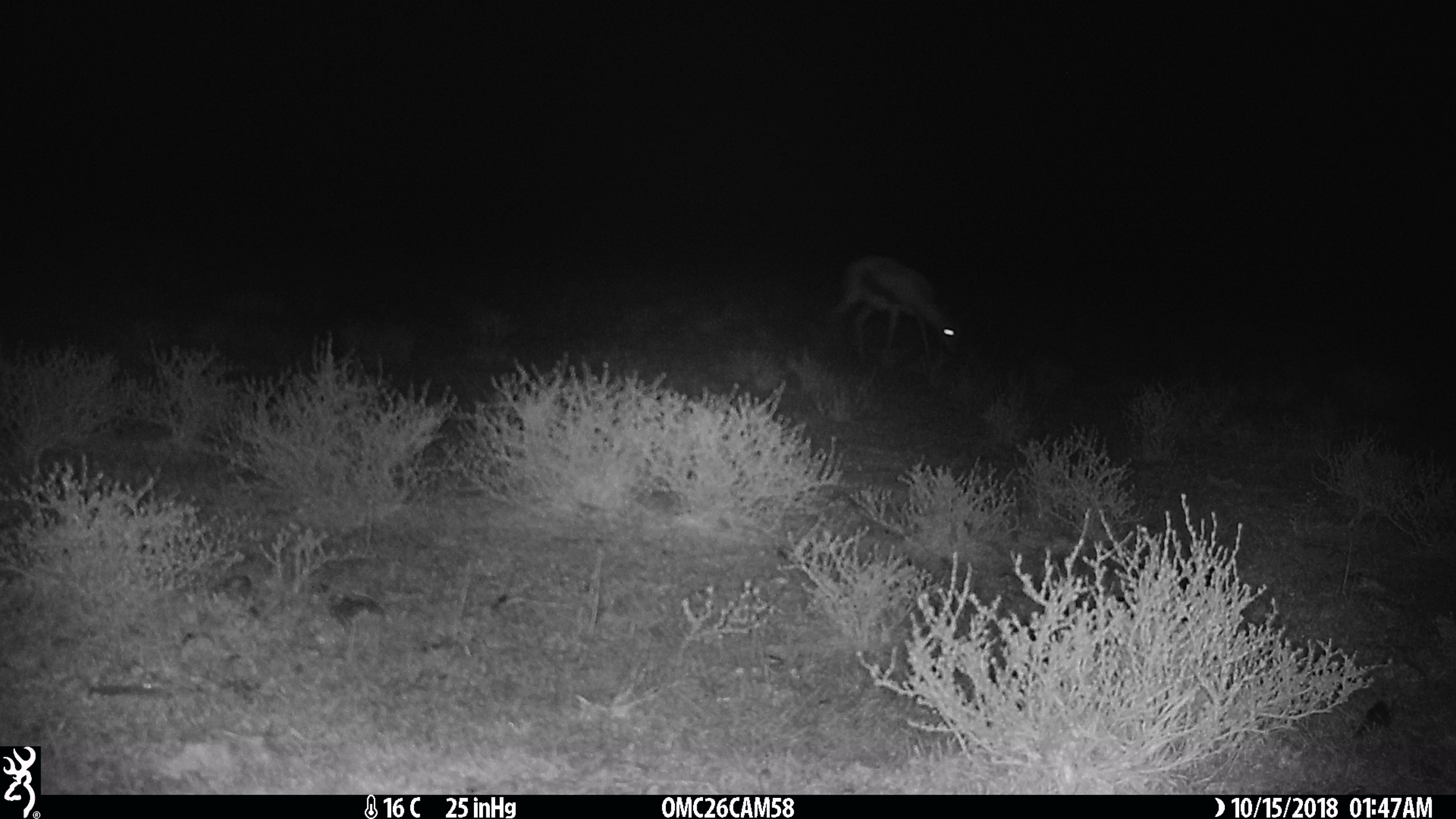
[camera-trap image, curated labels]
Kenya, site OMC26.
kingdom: Animalia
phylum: Chordata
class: Mammalia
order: Artiodactyla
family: Bovidae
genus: Eudorcas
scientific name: Eudorcas thomsonii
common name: thomon's gazelle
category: gazelle thomsons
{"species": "gazelle thomsons (thomon's gazelle) (Eudorcas thomsonii)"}